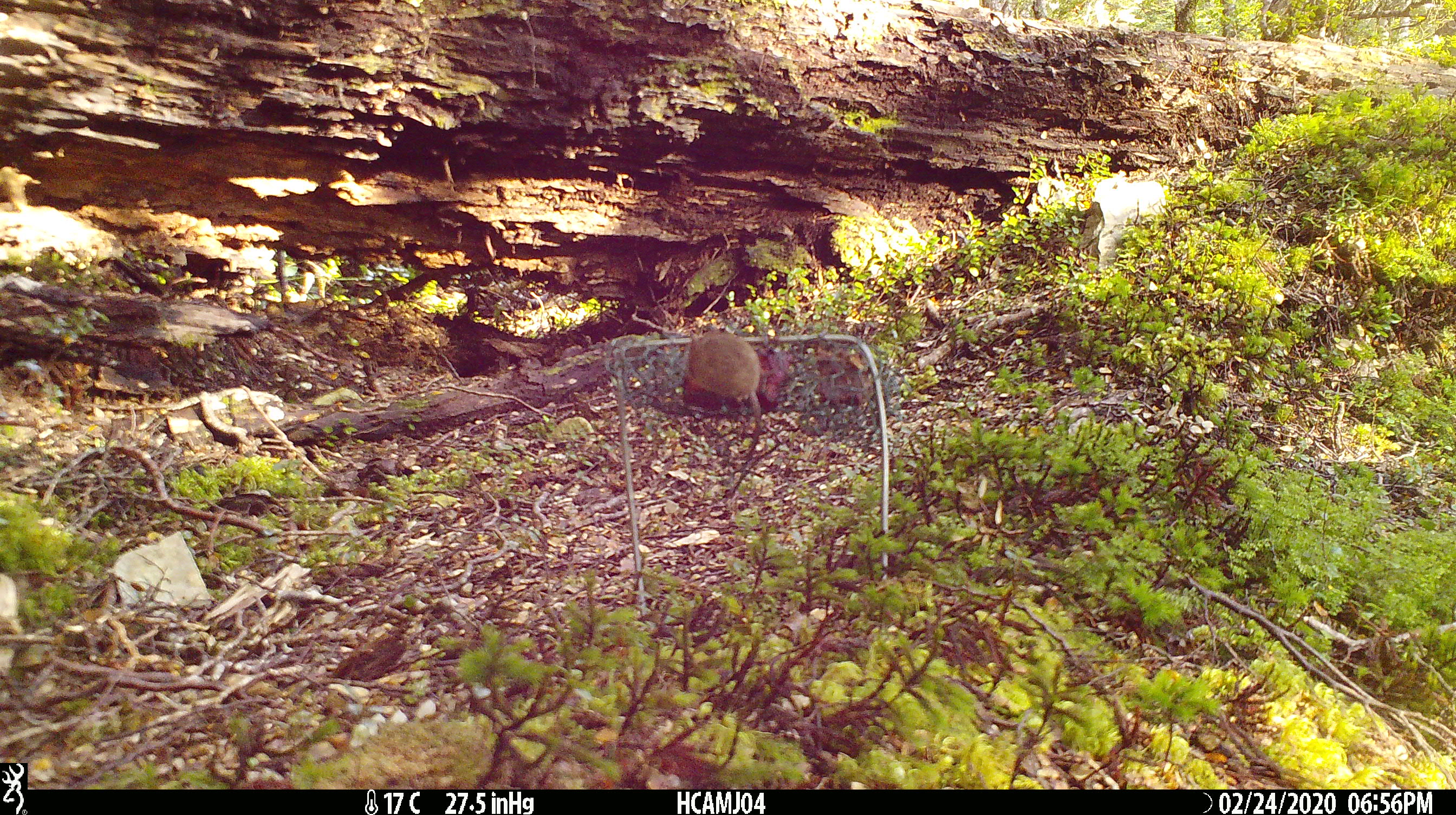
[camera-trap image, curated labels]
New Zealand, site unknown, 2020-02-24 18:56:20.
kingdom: Animalia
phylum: Chordata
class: Mammalia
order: Rodentia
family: Muridae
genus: Mus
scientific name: Mus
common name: mouse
Mouse (Mus).